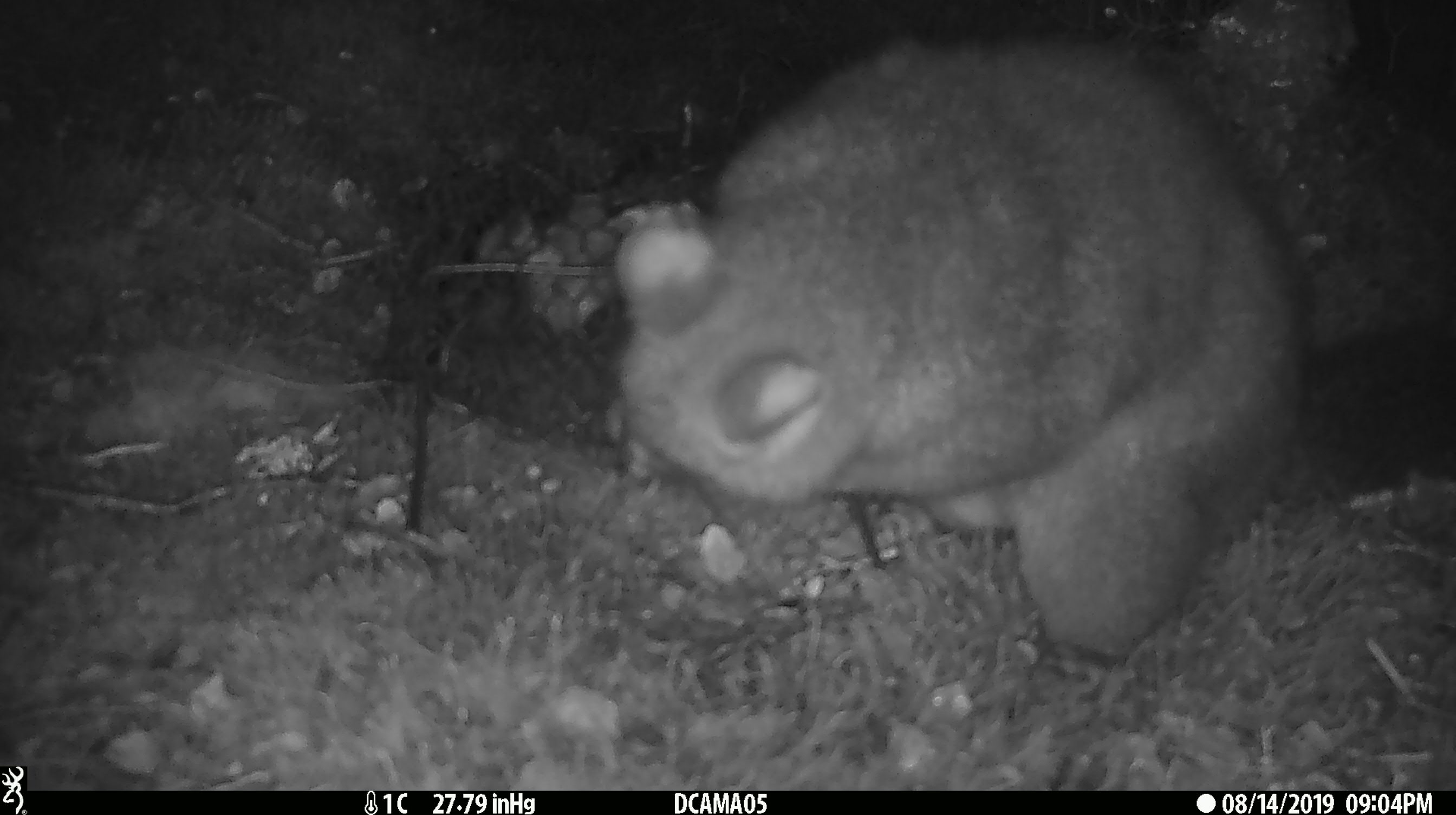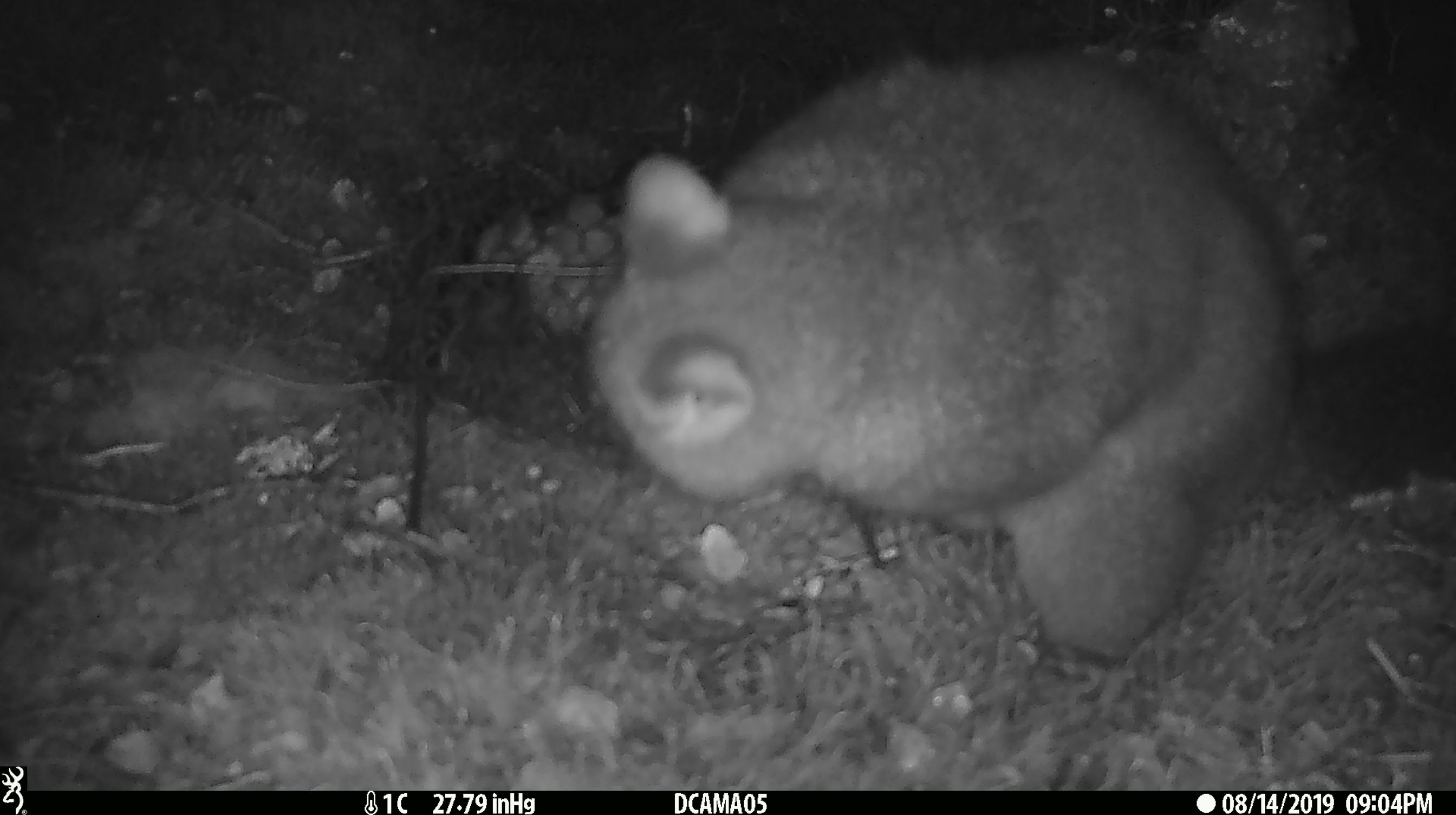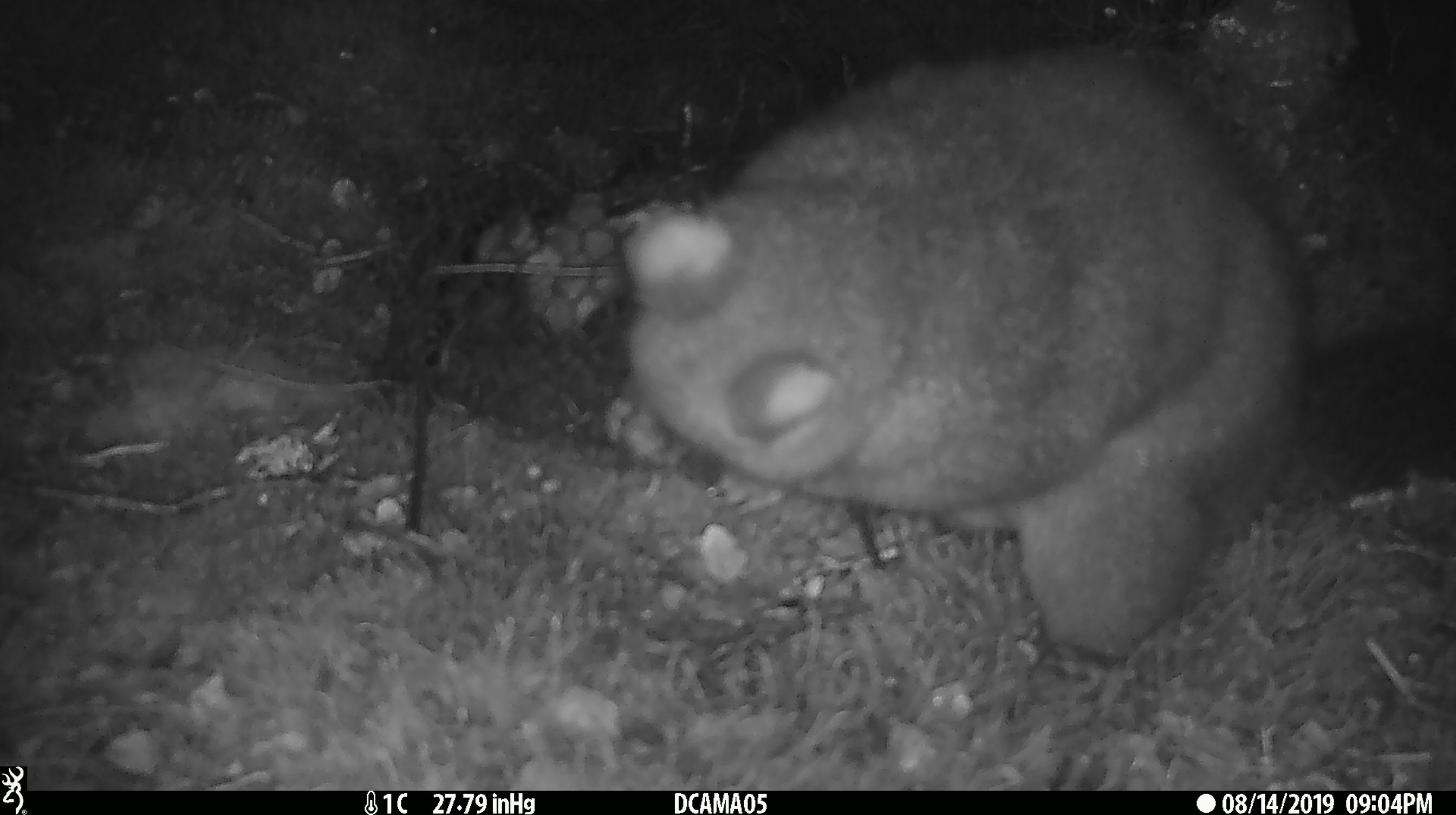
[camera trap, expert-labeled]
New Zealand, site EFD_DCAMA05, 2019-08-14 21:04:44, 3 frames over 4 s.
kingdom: Animalia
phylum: Chordata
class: Mammalia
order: Diprotodontia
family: Phalangeridae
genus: Trichosurus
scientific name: Trichosurus vulpecula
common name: common brushtail possum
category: possum